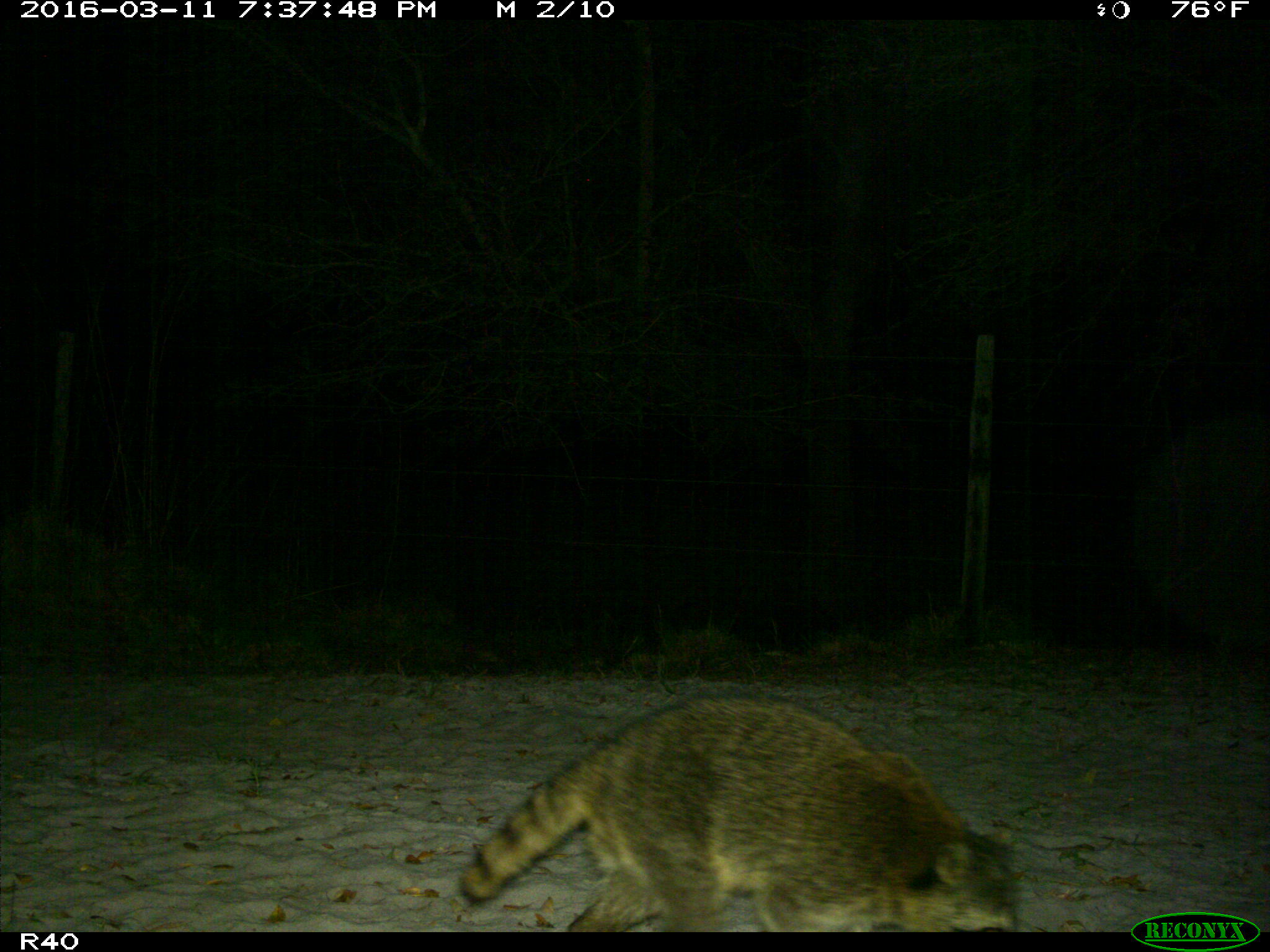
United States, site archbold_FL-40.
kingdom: Animalia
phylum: Chordata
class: Mammalia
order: Carnivora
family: Procyonidae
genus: Procyon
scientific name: Procyon lotor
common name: common raccoon